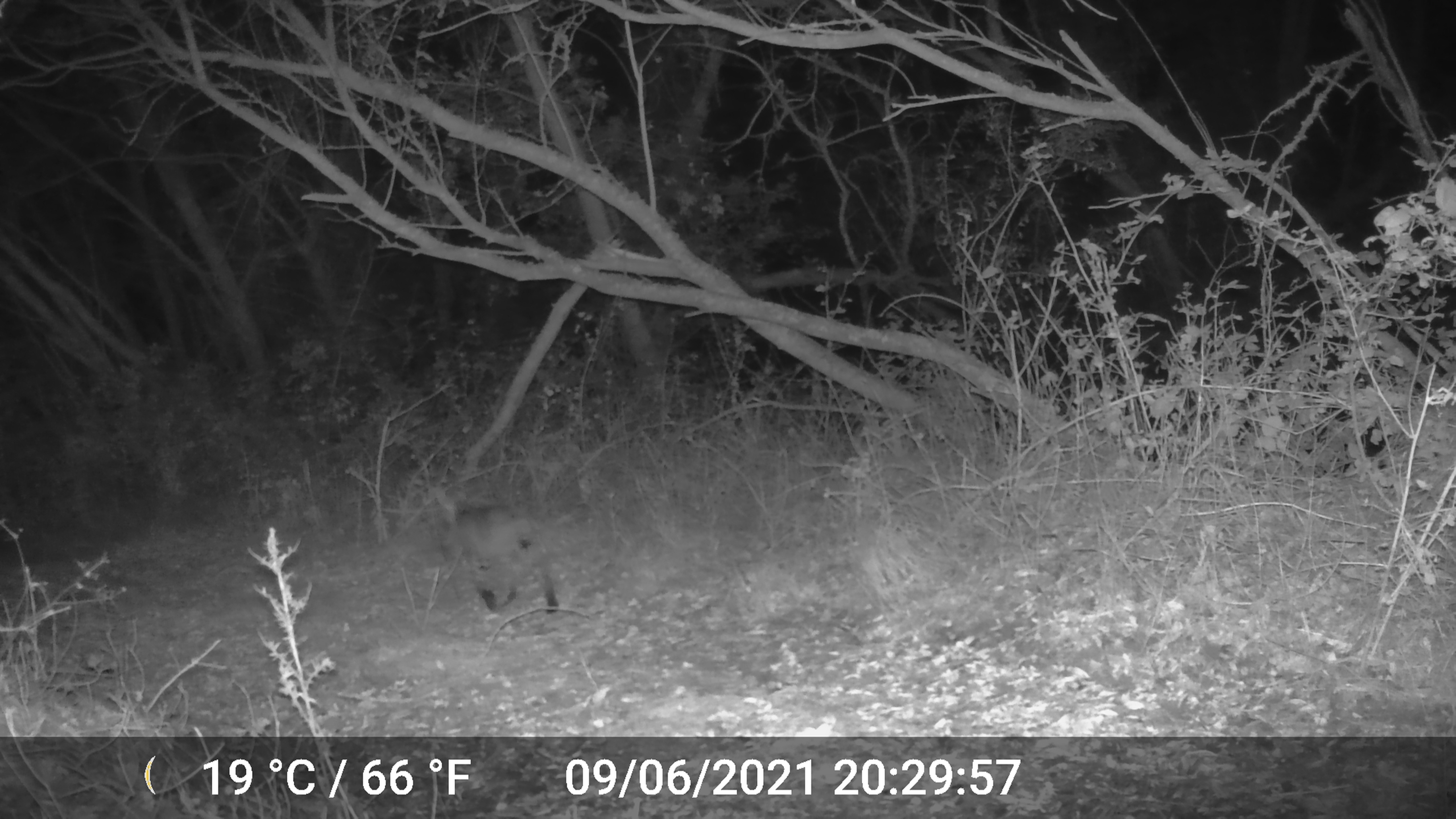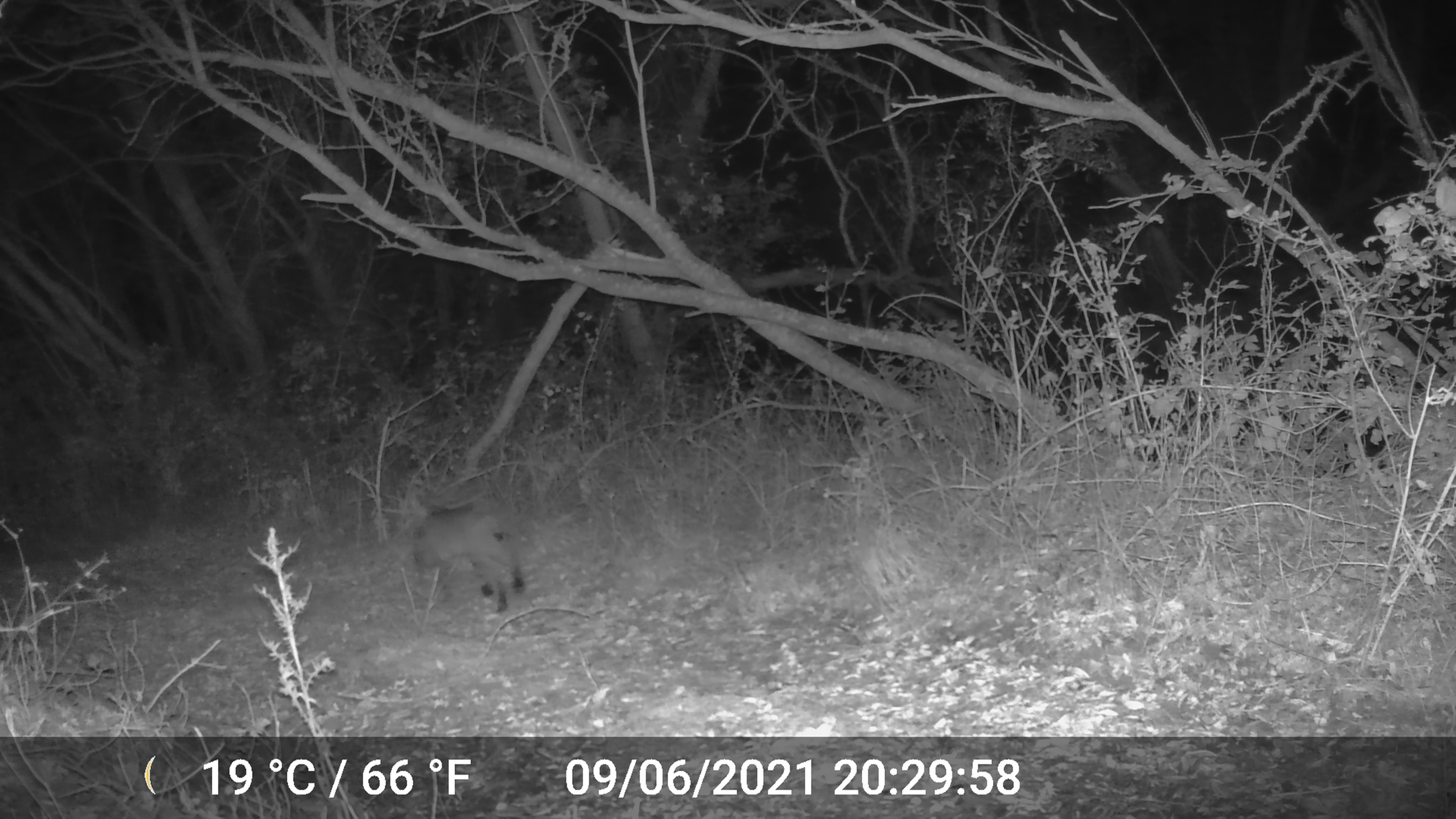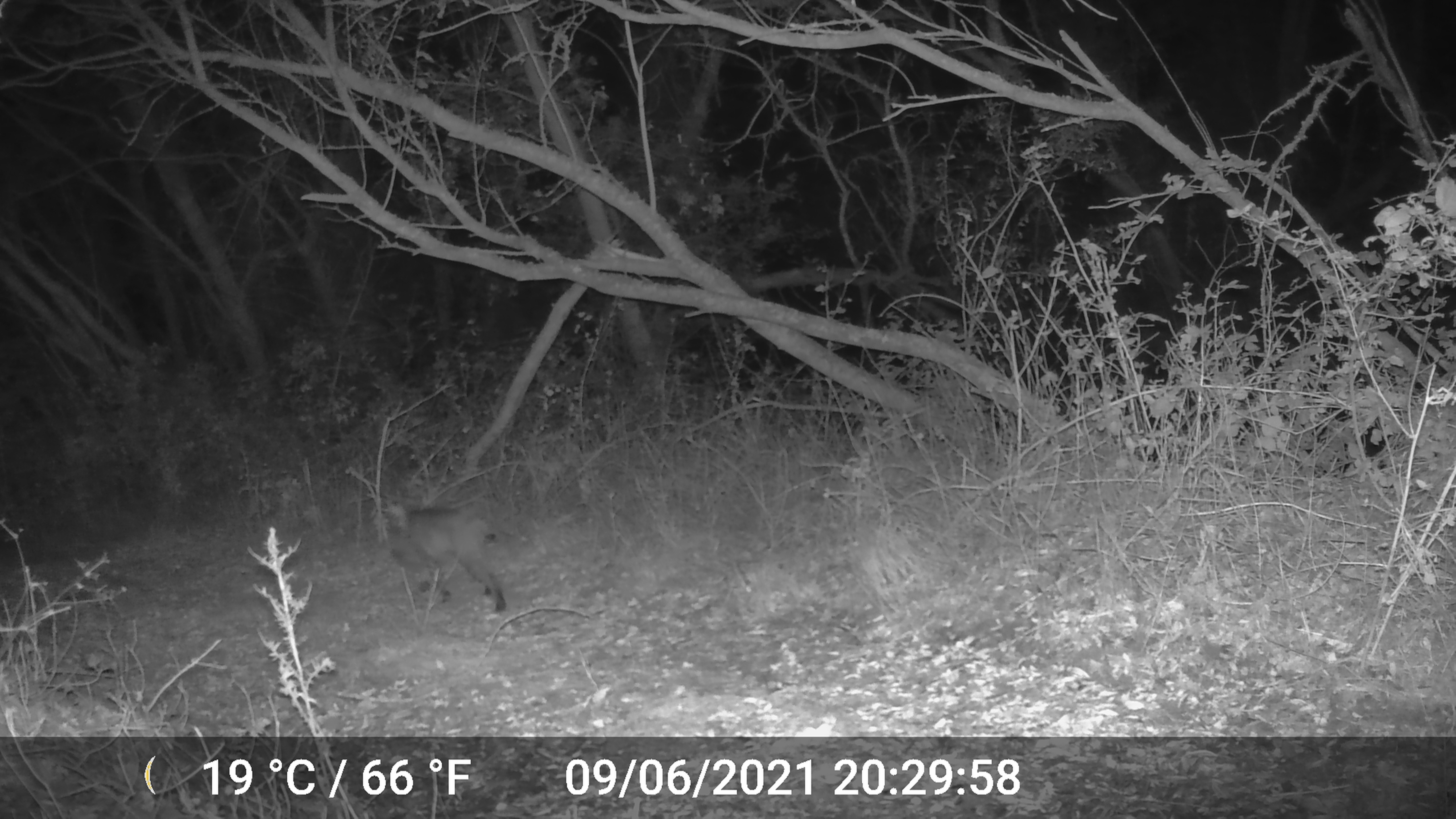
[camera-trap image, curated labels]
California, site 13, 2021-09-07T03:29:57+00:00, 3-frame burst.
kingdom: Animalia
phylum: Chordata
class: Mammalia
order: Carnivora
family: Felidae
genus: Lynx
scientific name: Lynx rufus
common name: bobcat